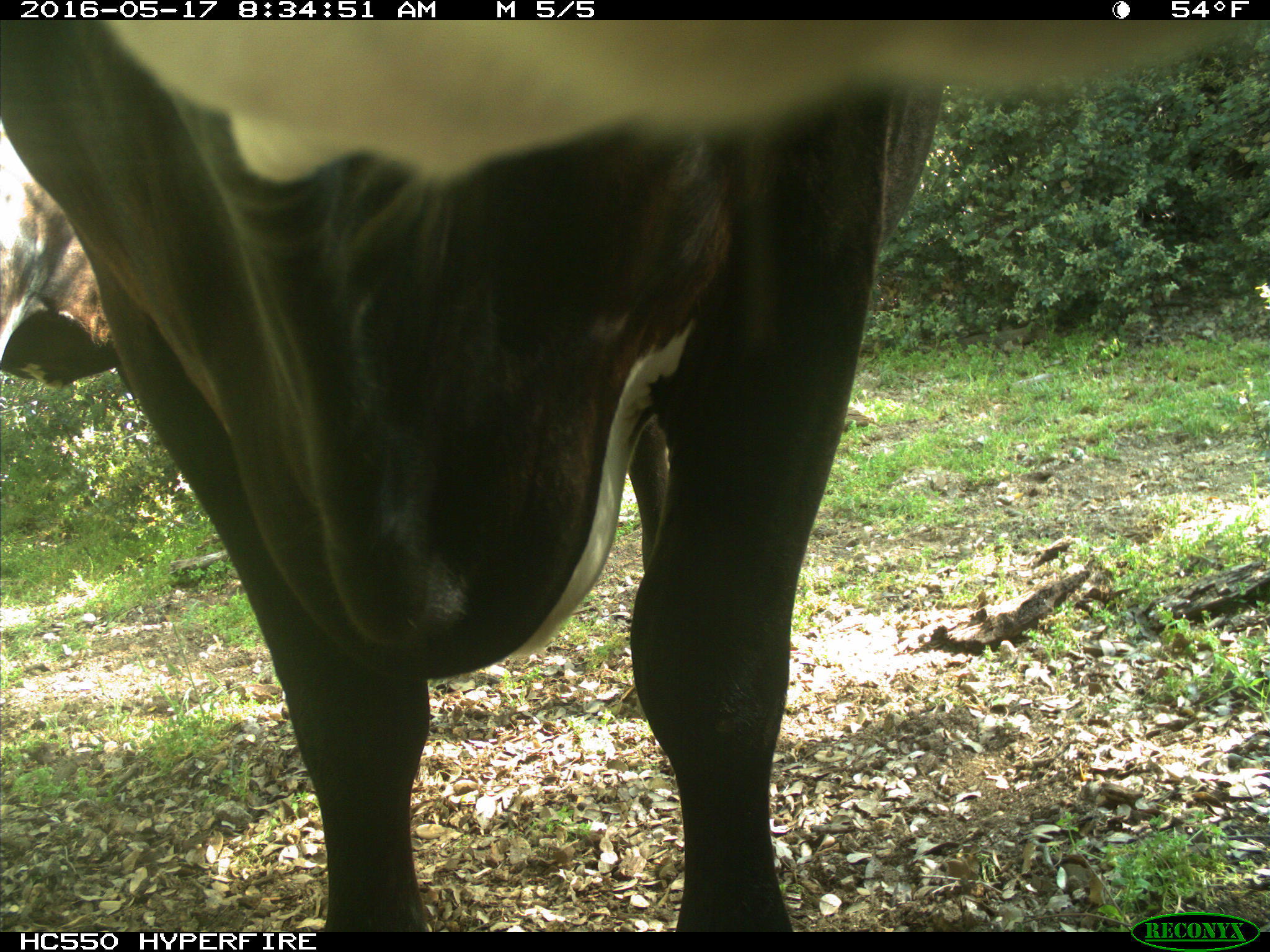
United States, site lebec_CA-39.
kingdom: Animalia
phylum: Chordata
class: Mammalia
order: Artiodactyla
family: Bovidae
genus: Bos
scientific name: Bos taurus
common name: domestic cow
Bos taurus (domestic cow).